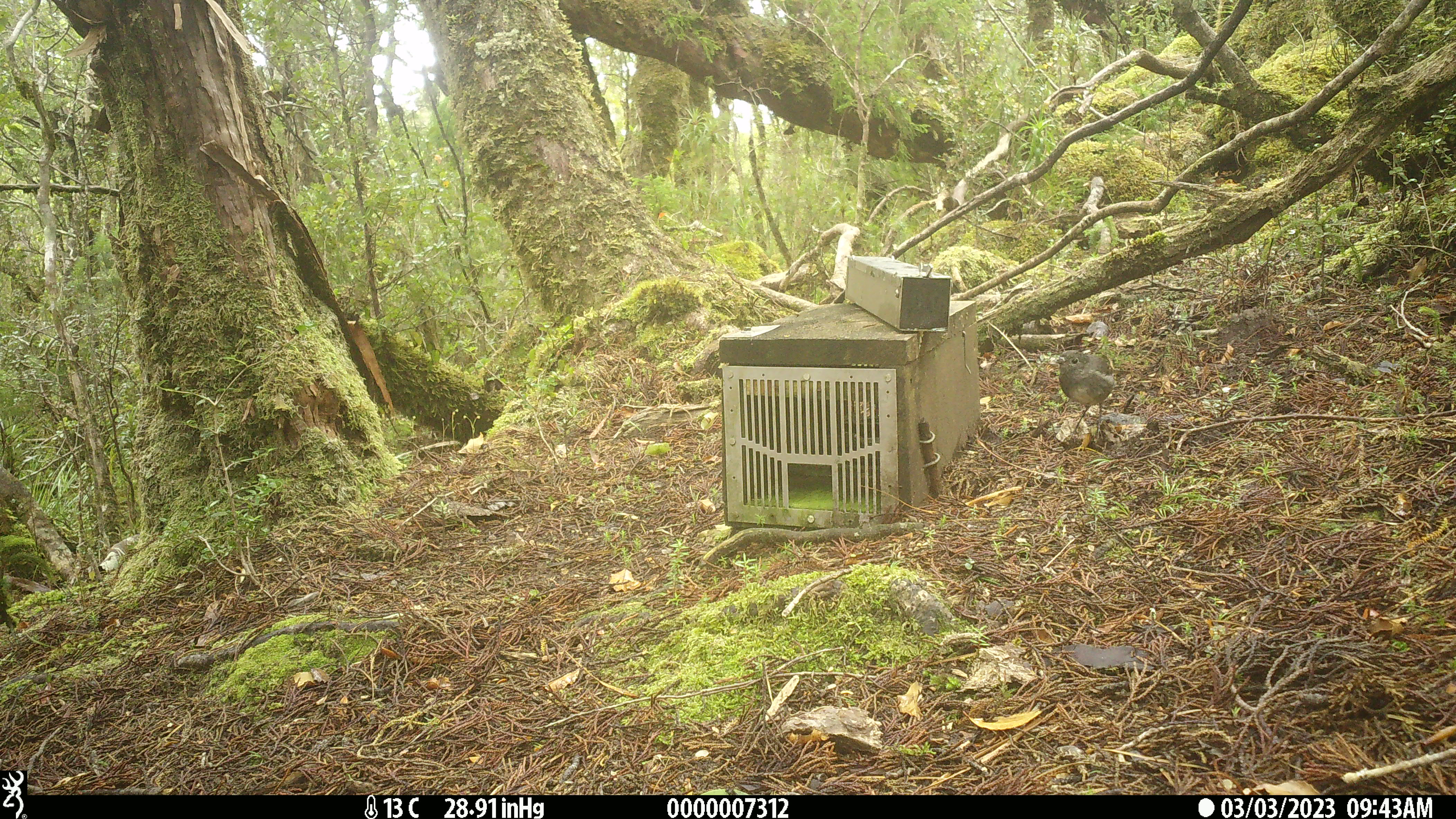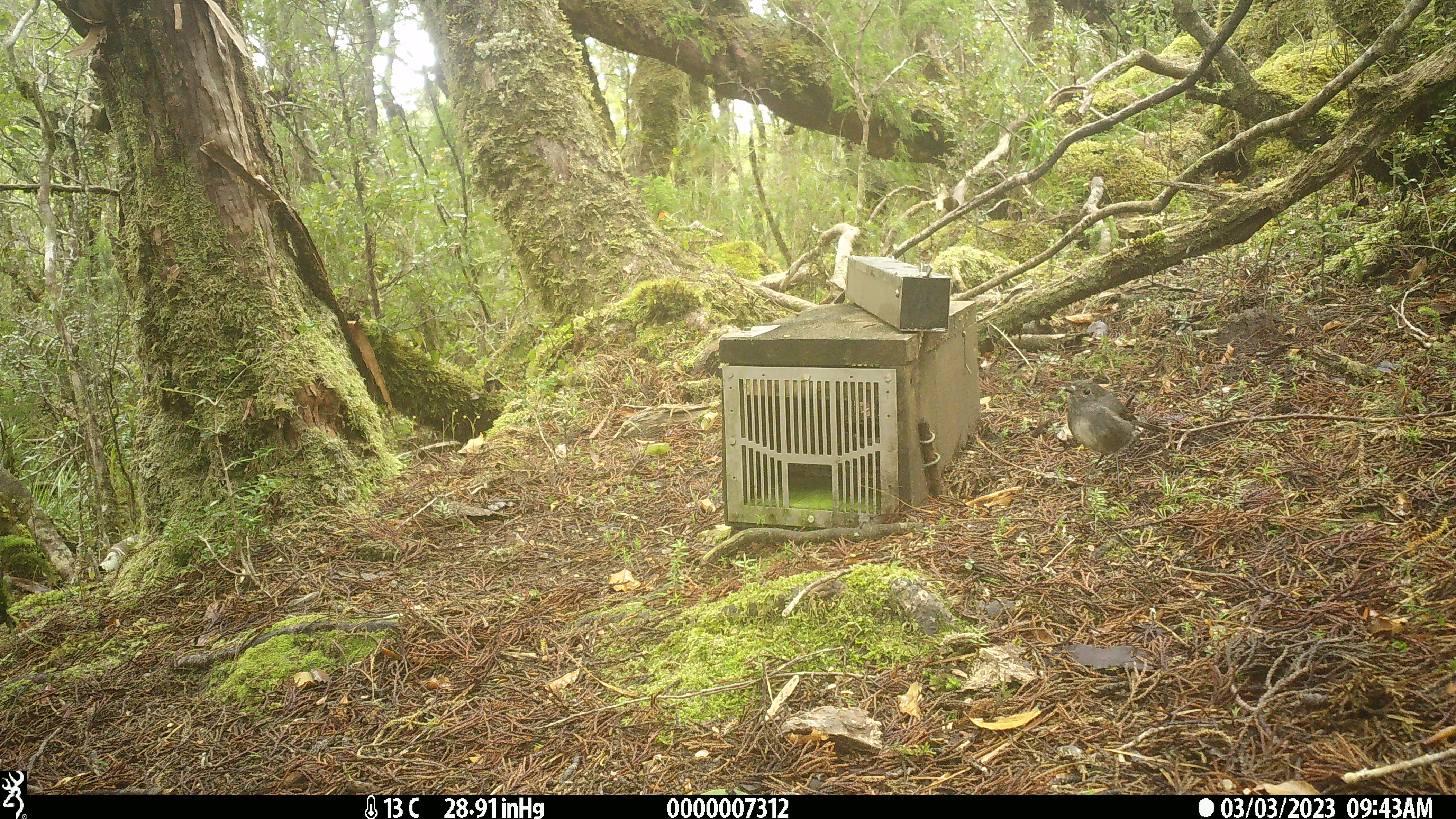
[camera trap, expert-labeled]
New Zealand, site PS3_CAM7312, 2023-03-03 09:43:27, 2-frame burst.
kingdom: Animalia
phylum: Chordata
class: Aves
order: Passeriformes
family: Petroicidae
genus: Petroica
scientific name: Petroica australis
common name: new zealand robin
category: robin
Robin (new zealand robin) (Petroica australis).